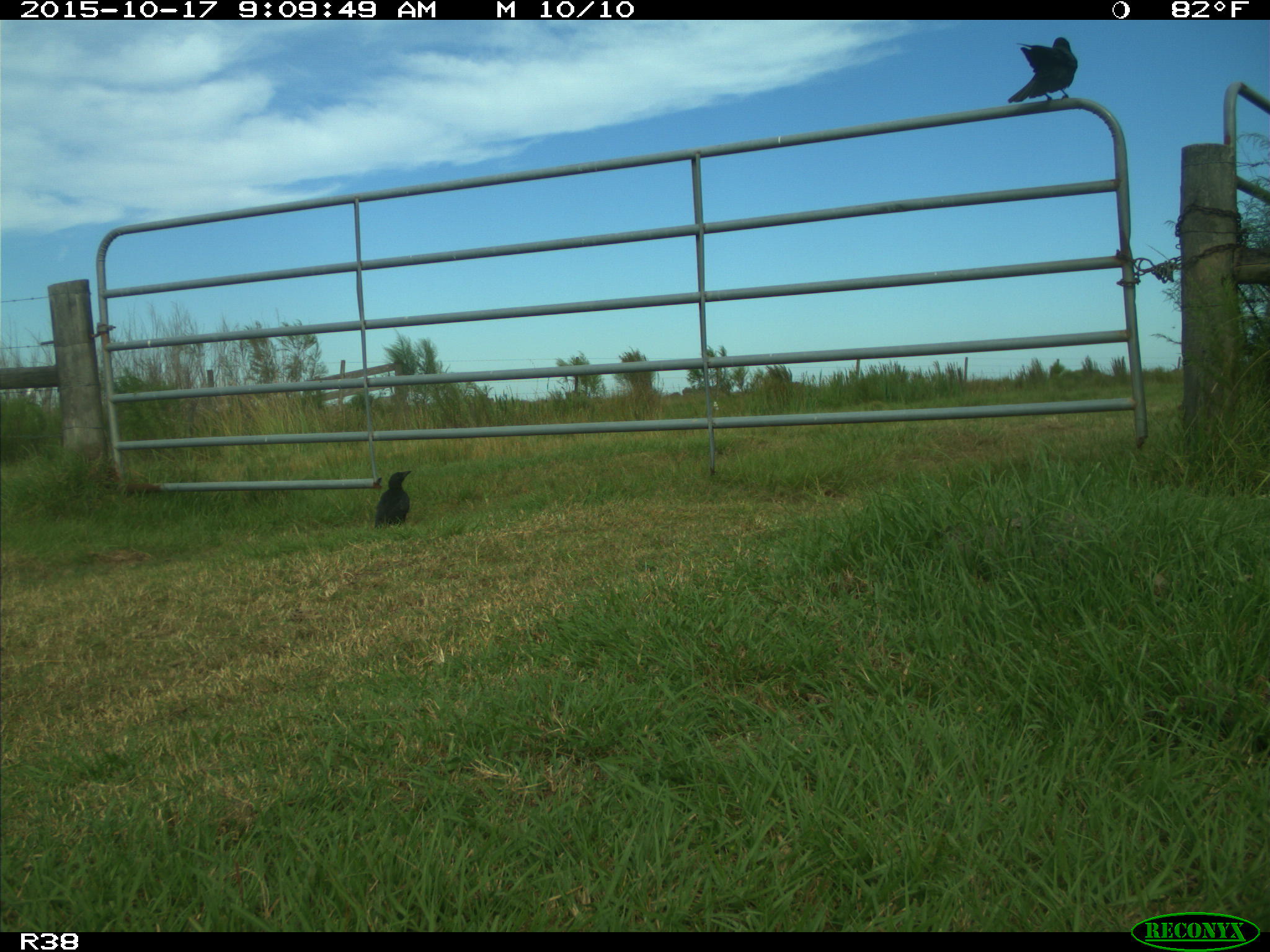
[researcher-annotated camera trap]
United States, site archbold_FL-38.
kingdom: Animalia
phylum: Chordata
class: Aves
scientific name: Aves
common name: birds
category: unidentified bird